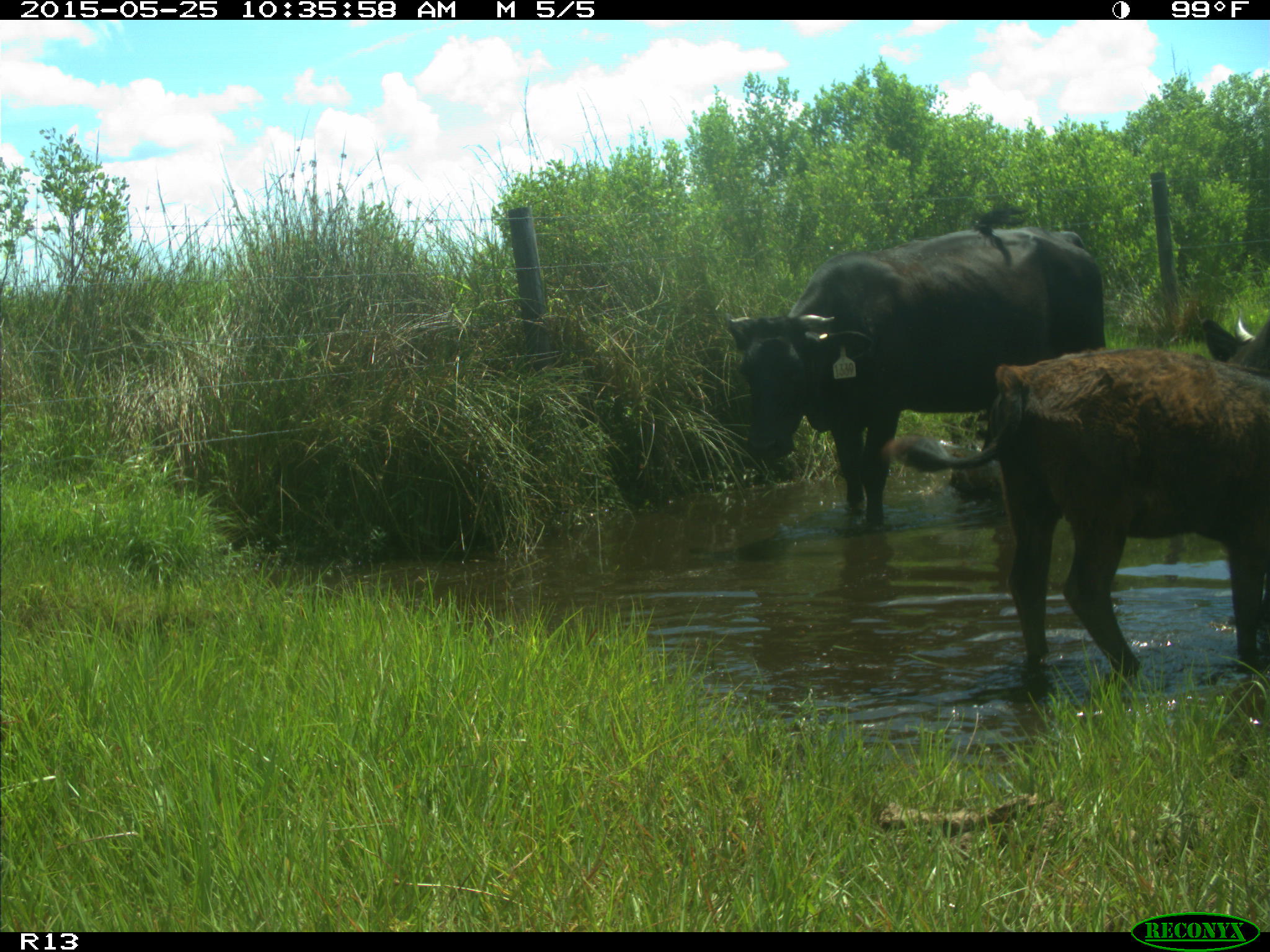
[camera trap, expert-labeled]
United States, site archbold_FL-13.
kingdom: Animalia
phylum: Chordata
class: Mammalia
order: Artiodactyla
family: Bovidae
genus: Bos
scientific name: Bos taurus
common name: domestic cow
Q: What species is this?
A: Bos taurus (domestic cow).